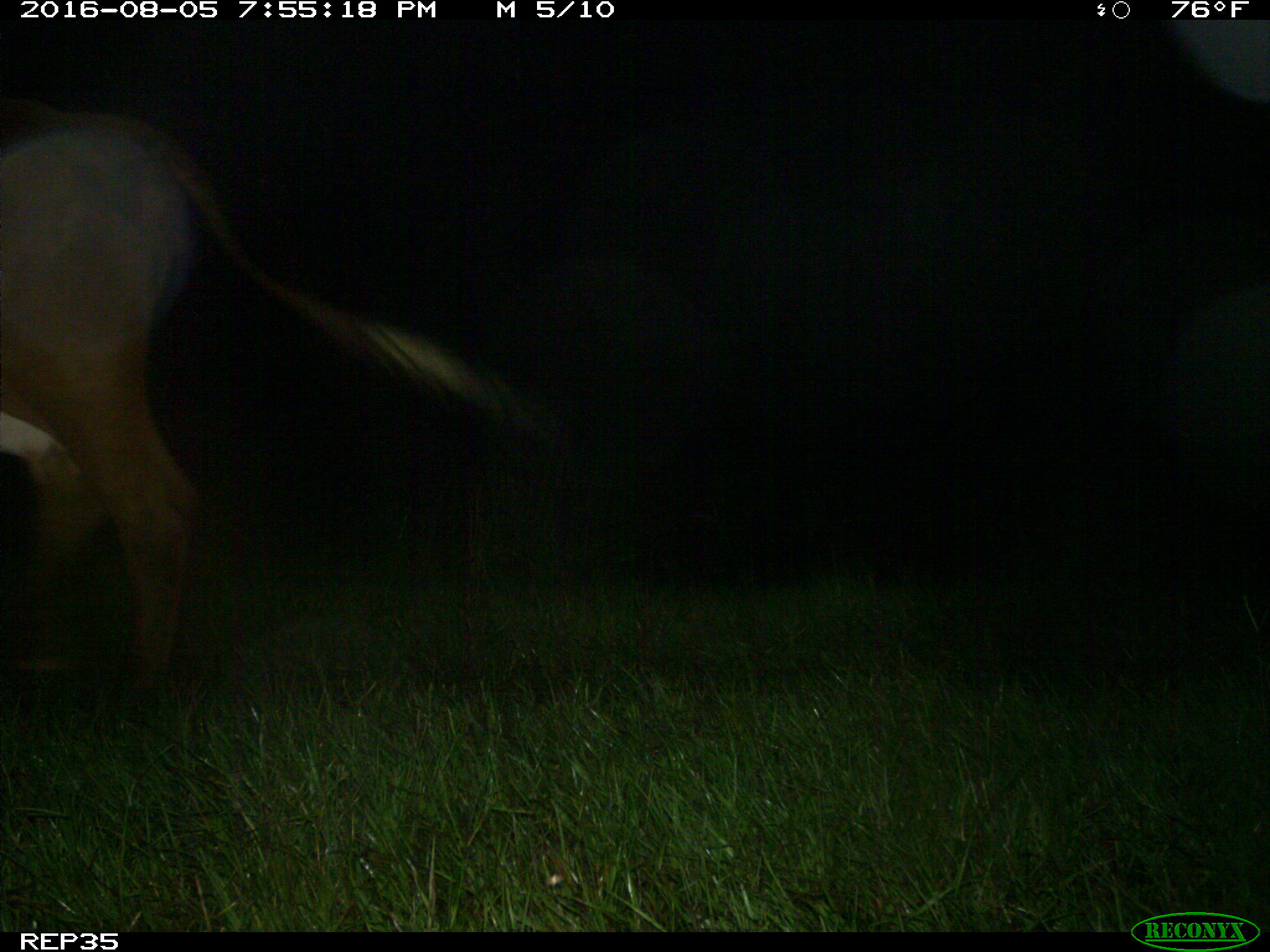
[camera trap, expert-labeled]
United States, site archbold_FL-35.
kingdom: Animalia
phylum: Chordata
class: Mammalia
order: Artiodactyla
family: Bovidae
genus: Bos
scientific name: Bos taurus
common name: domestic cow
Bos taurus (domestic cow).